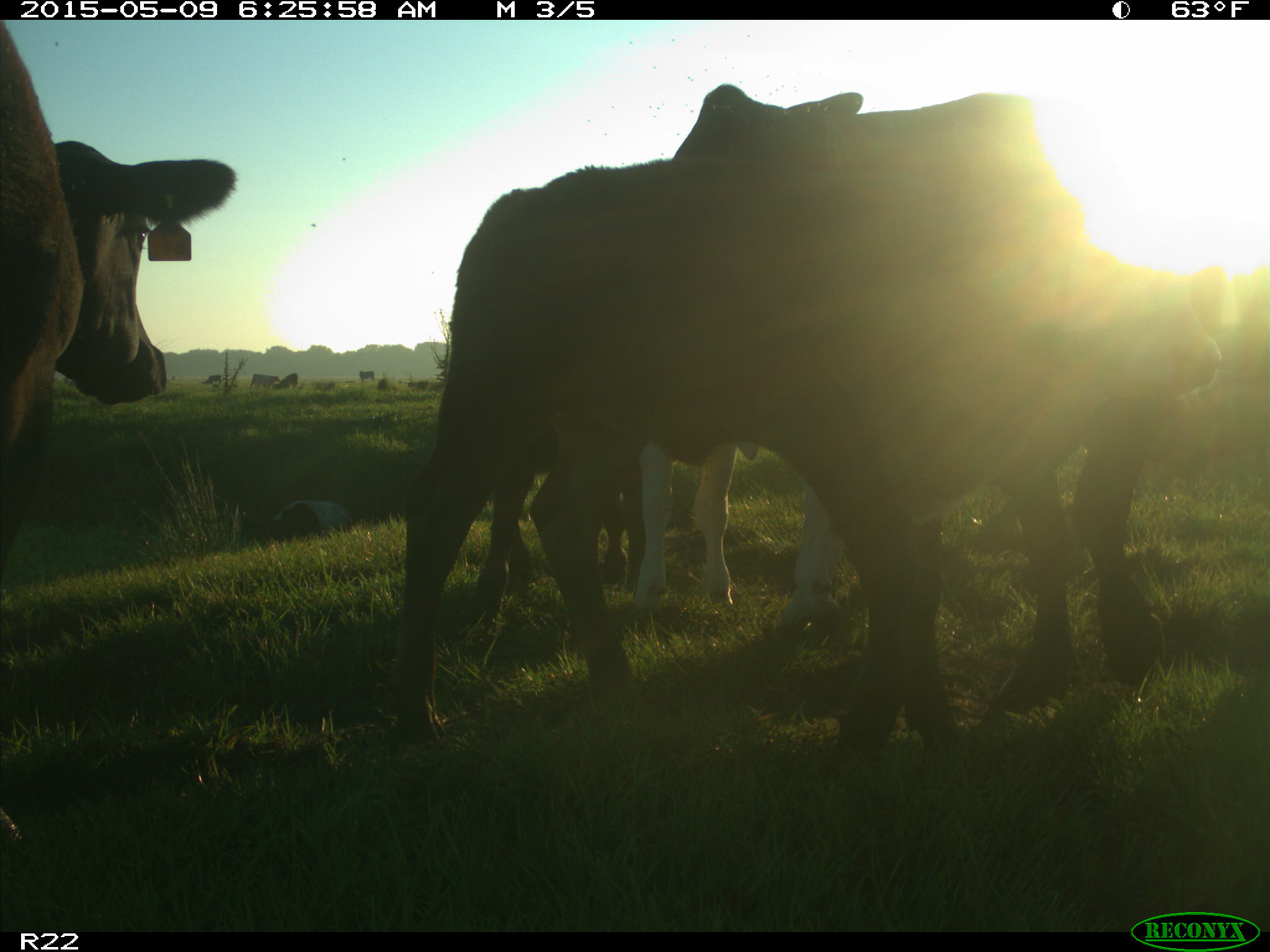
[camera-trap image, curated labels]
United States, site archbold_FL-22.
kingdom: Animalia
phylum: Chordata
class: Mammalia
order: Artiodactyla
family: Bovidae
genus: Bos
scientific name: Bos taurus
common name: domestic cow